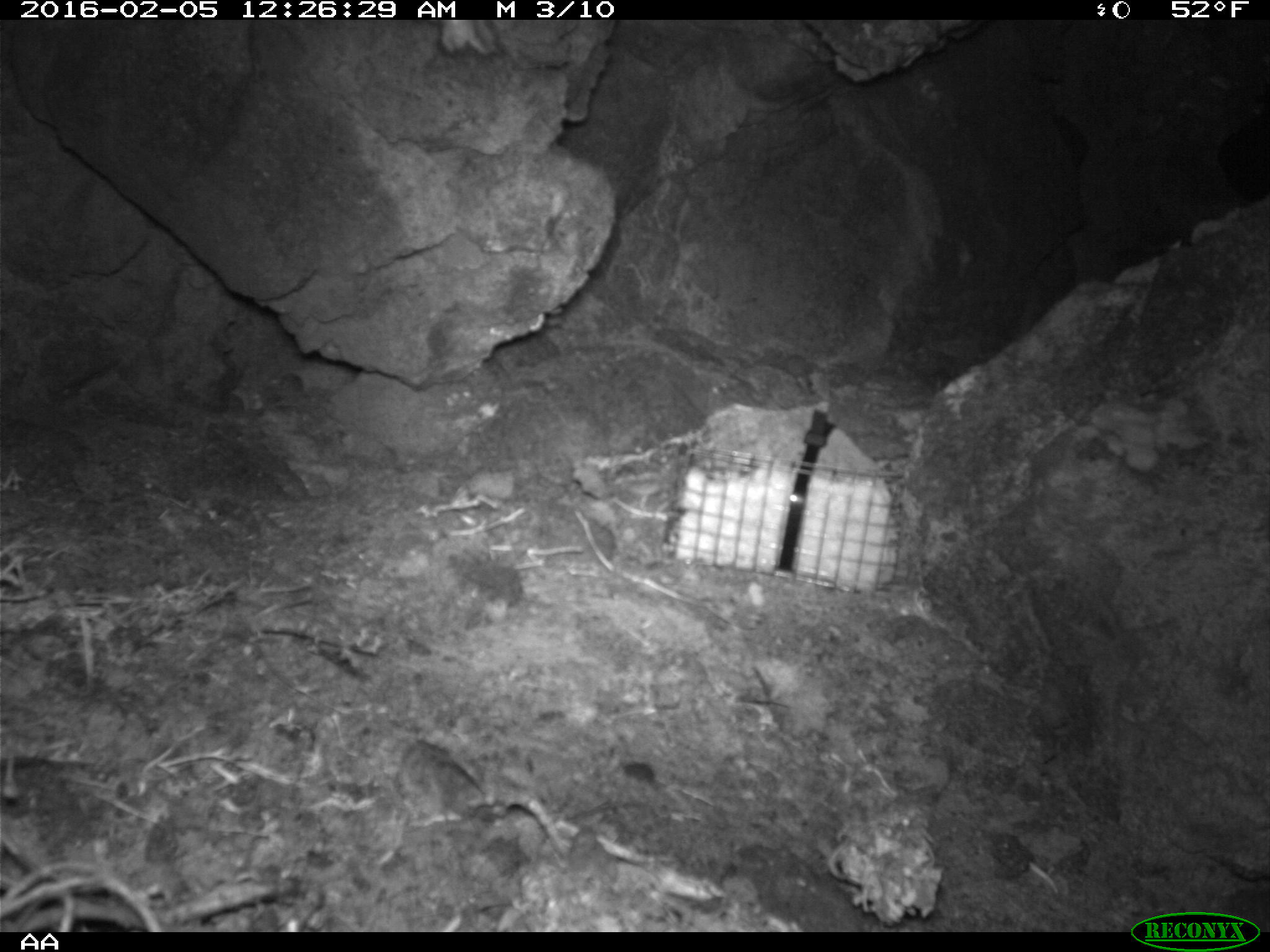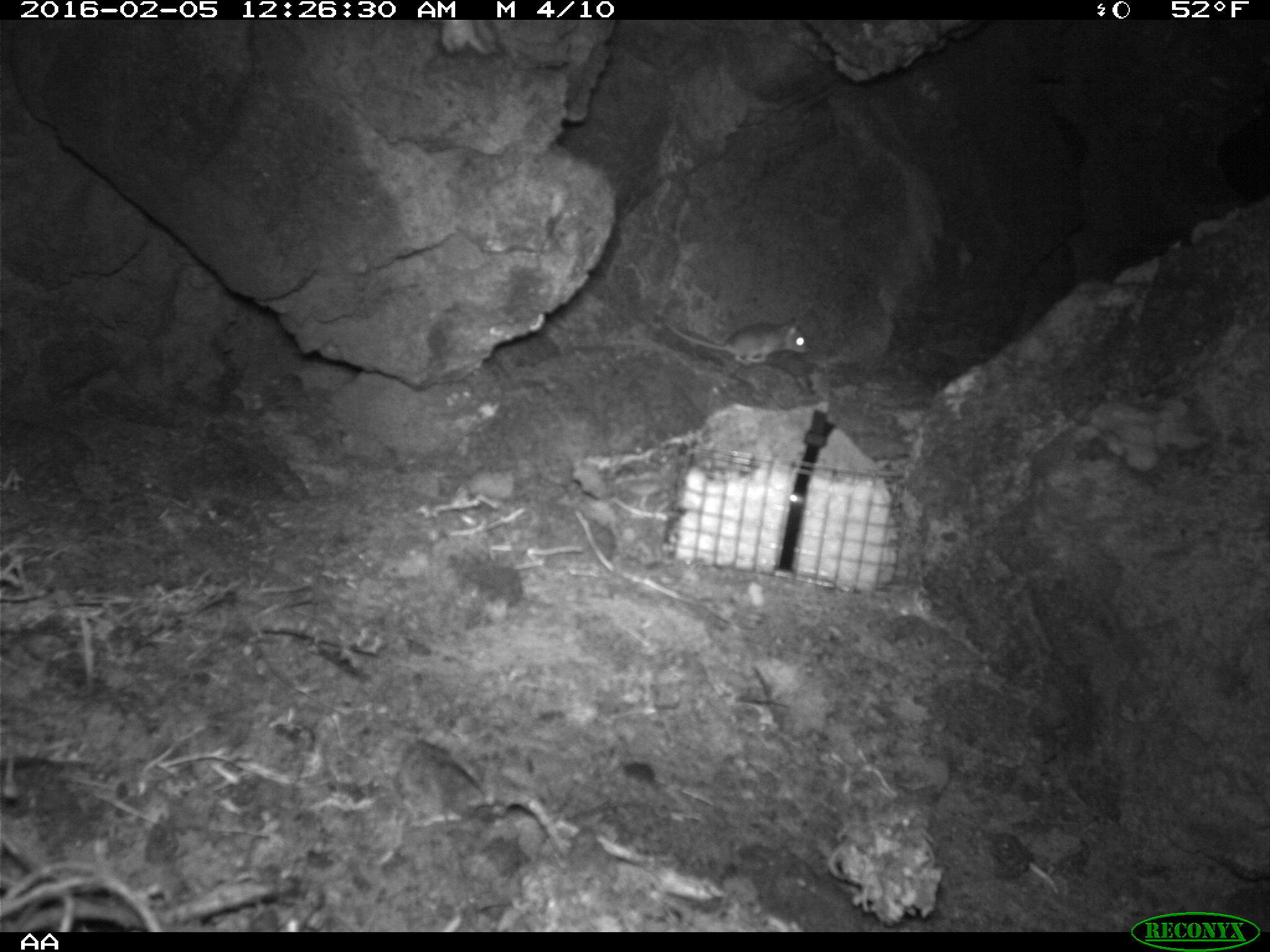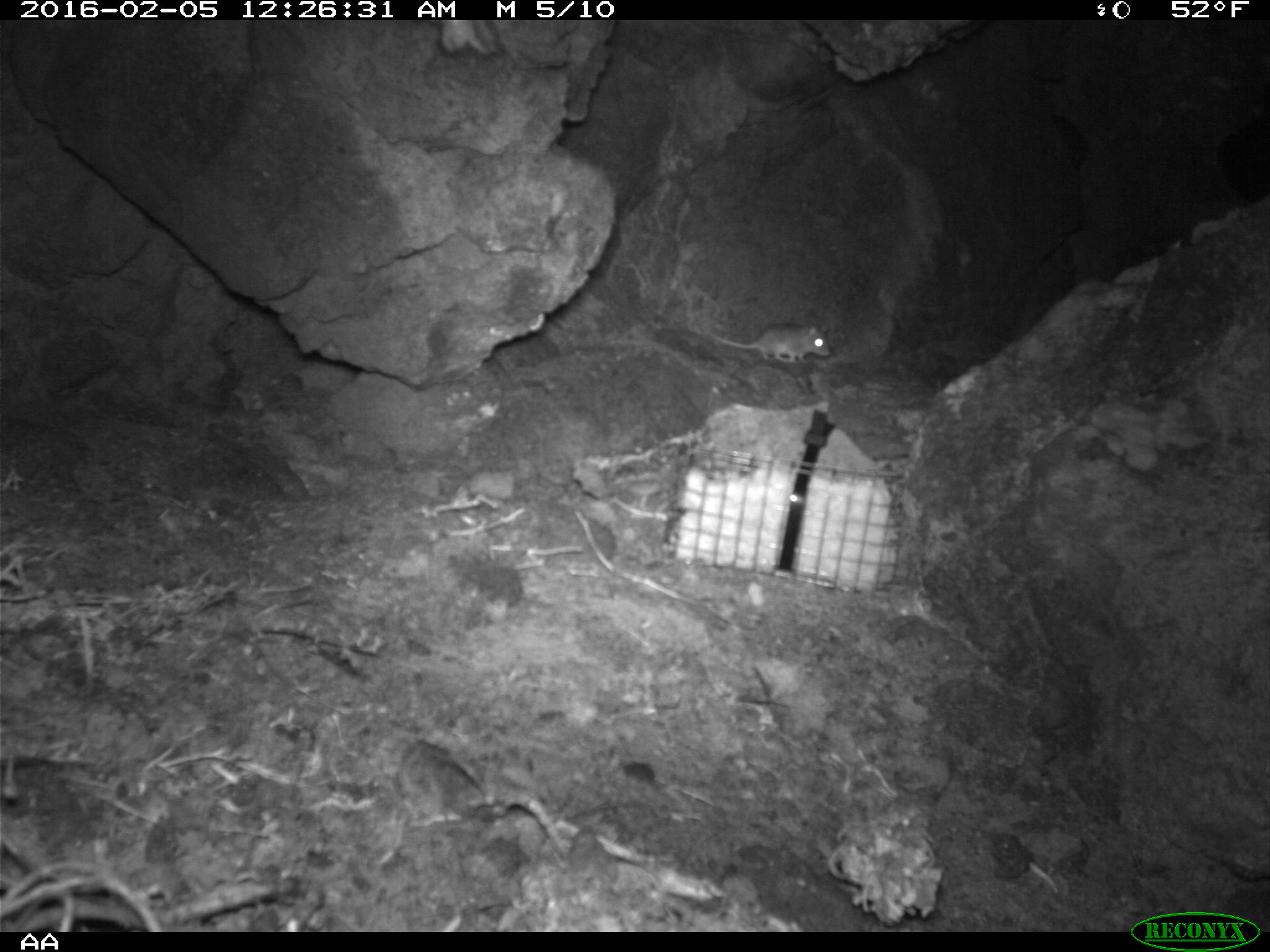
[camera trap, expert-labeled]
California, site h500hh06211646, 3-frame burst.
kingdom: Animalia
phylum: Chordata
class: Mammalia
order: Rodentia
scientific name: Rodentia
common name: rodent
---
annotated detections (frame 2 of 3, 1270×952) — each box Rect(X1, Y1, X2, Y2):
rodent: Rect(665, 317, 806, 366)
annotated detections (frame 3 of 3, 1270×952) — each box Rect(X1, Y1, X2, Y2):
rodent: Rect(704, 322, 831, 361)